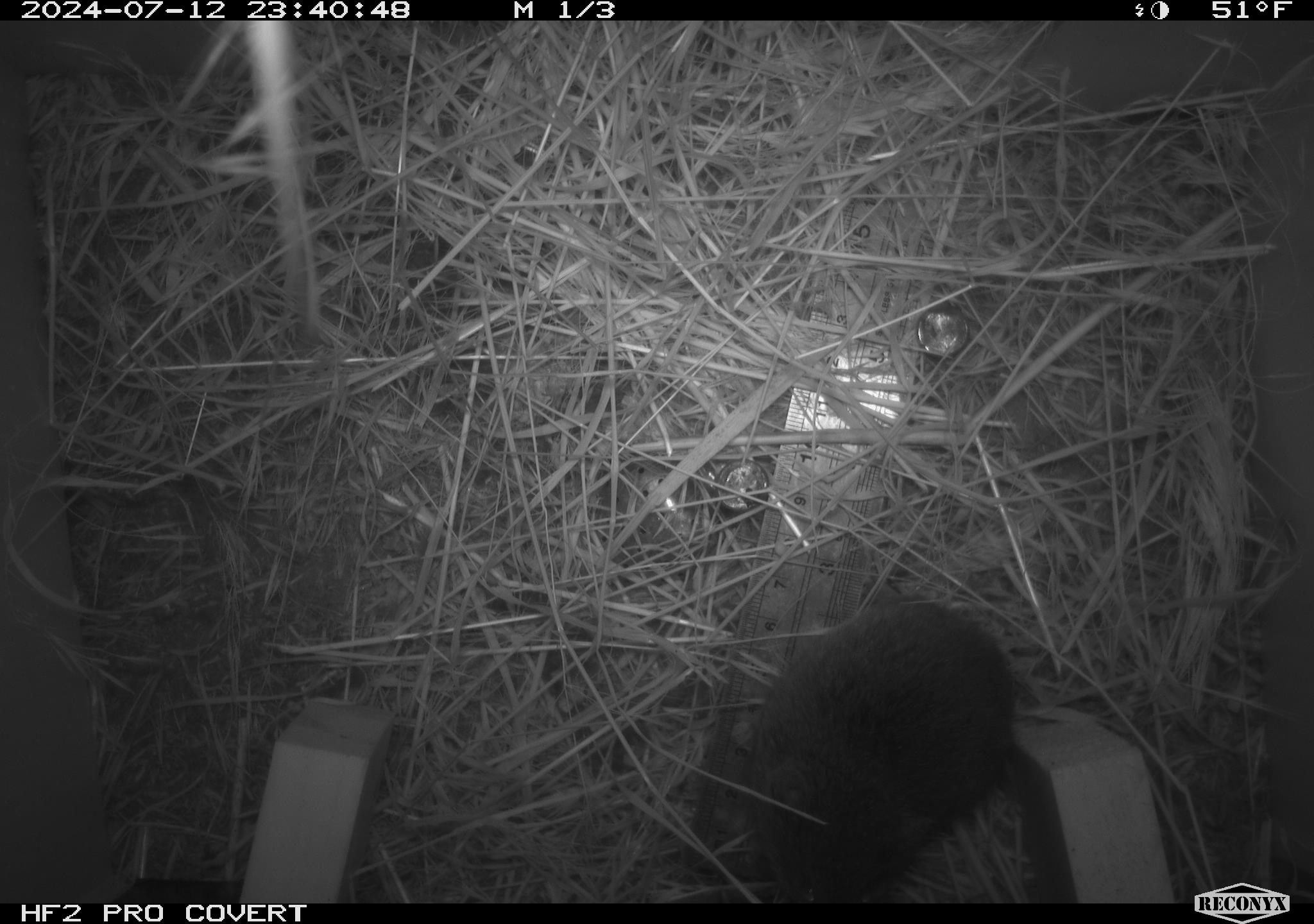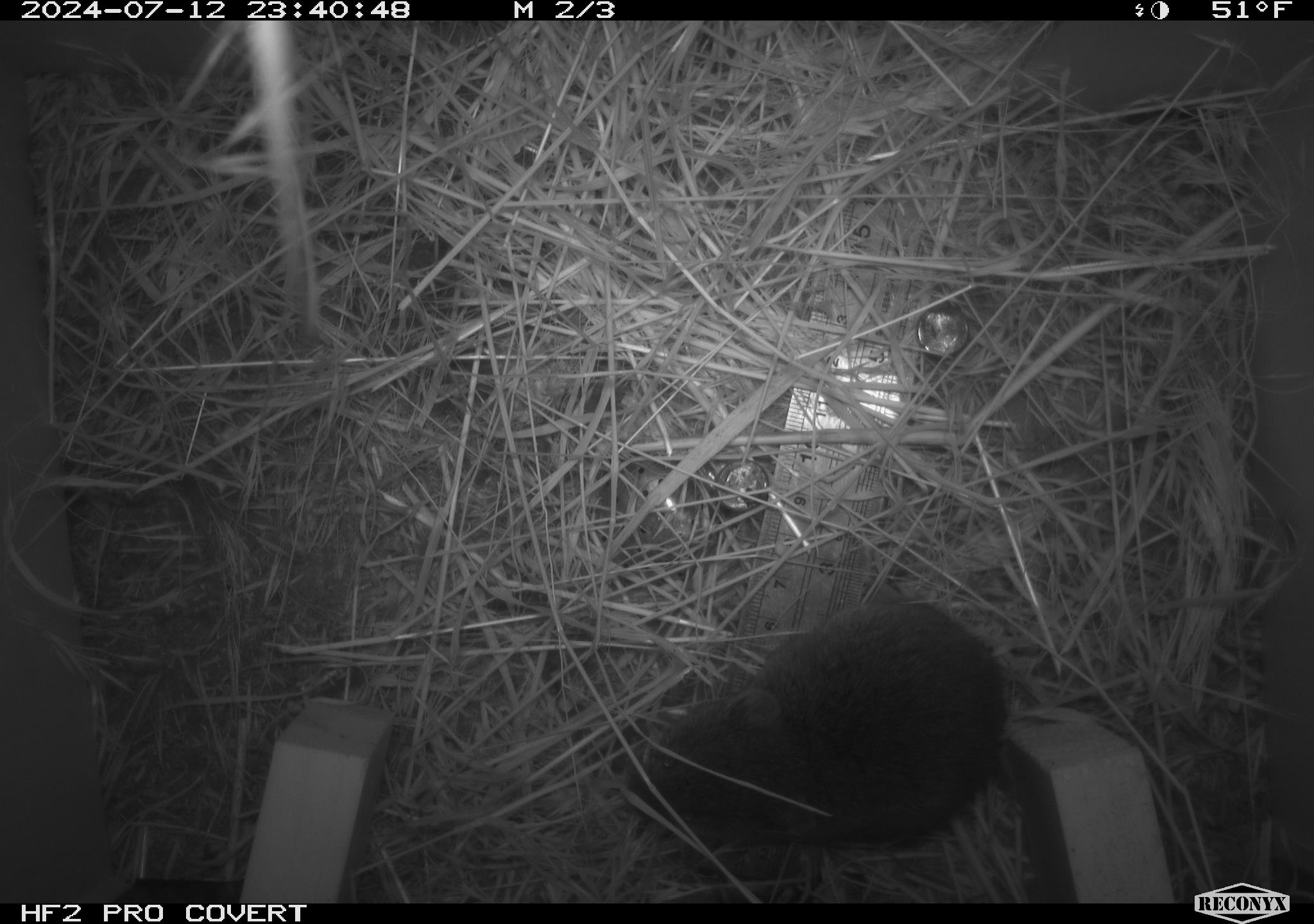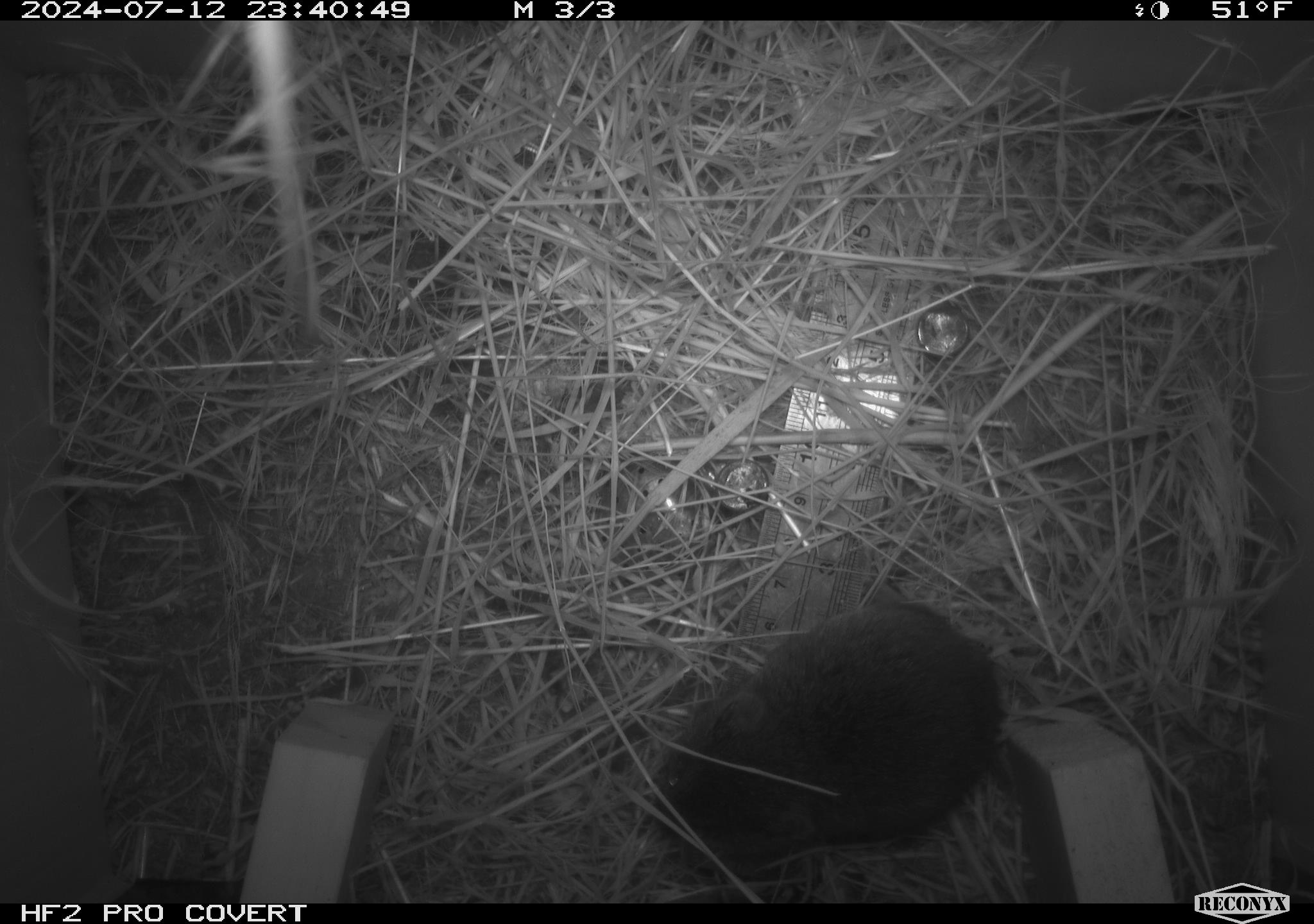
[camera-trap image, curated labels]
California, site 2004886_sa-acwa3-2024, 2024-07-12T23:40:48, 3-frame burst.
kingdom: Animalia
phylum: Chordata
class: Mammalia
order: Rodentia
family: Cricetidae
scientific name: Arvicolinae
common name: voles, lemmings, and muskrats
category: arvicolinae subfamily